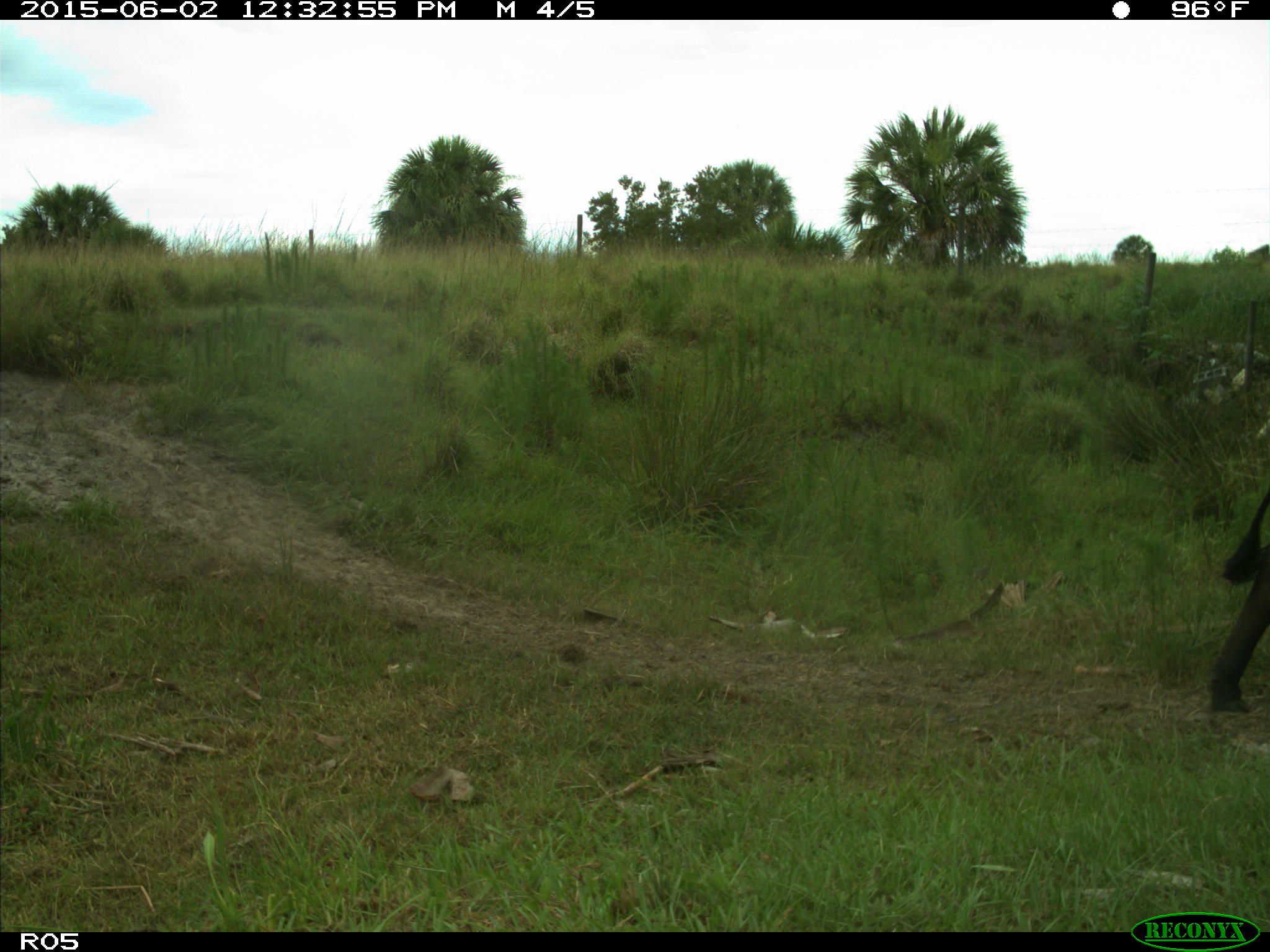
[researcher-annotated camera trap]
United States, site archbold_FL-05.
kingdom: Animalia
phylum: Chordata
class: Mammalia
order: Artiodactyla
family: Bovidae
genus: Bos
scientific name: Bos taurus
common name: domestic cow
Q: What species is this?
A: Bos taurus (domestic cow).